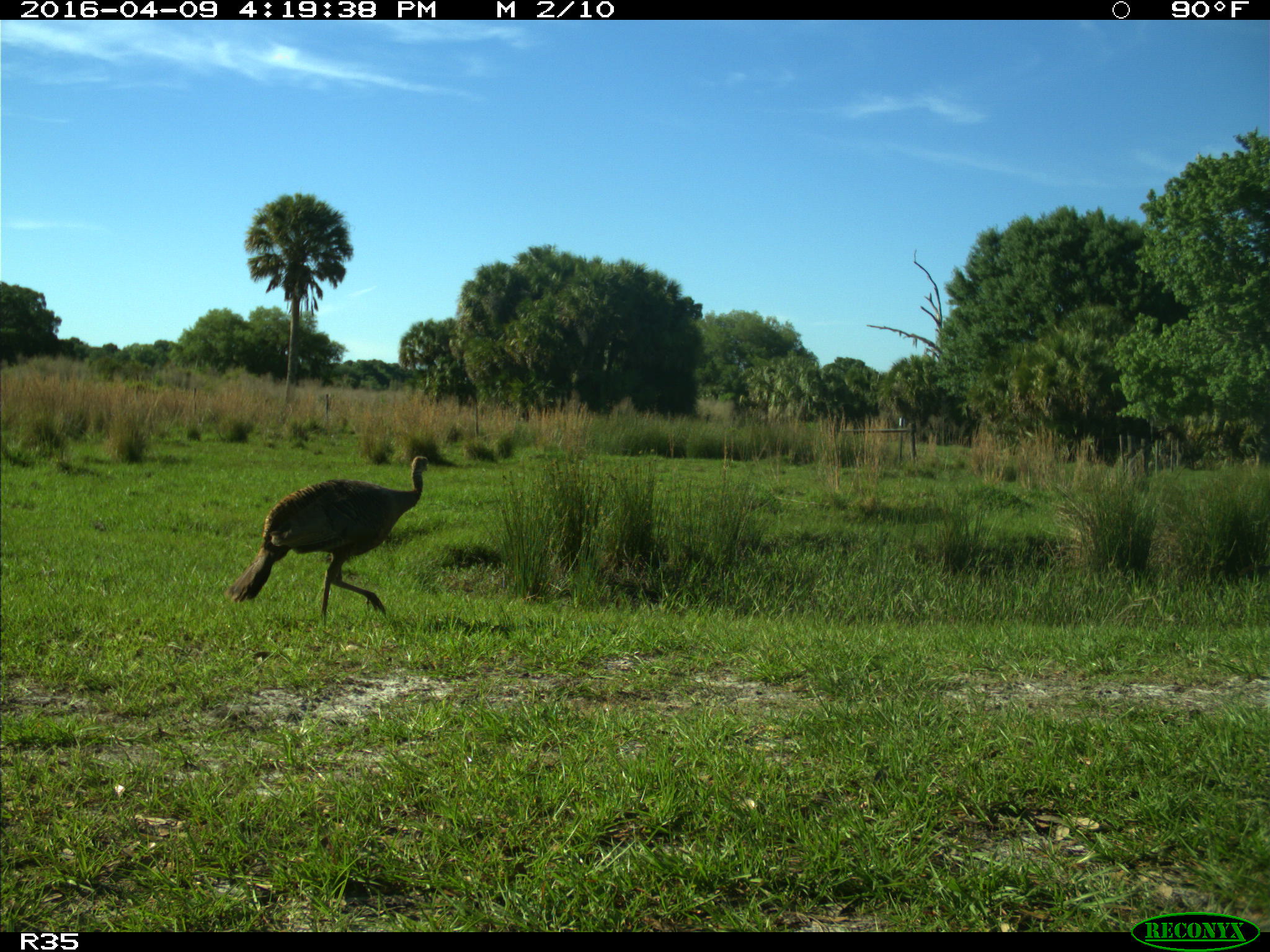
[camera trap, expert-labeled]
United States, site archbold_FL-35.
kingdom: Animalia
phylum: Chordata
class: Aves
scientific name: Aves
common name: birds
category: unidentified bird